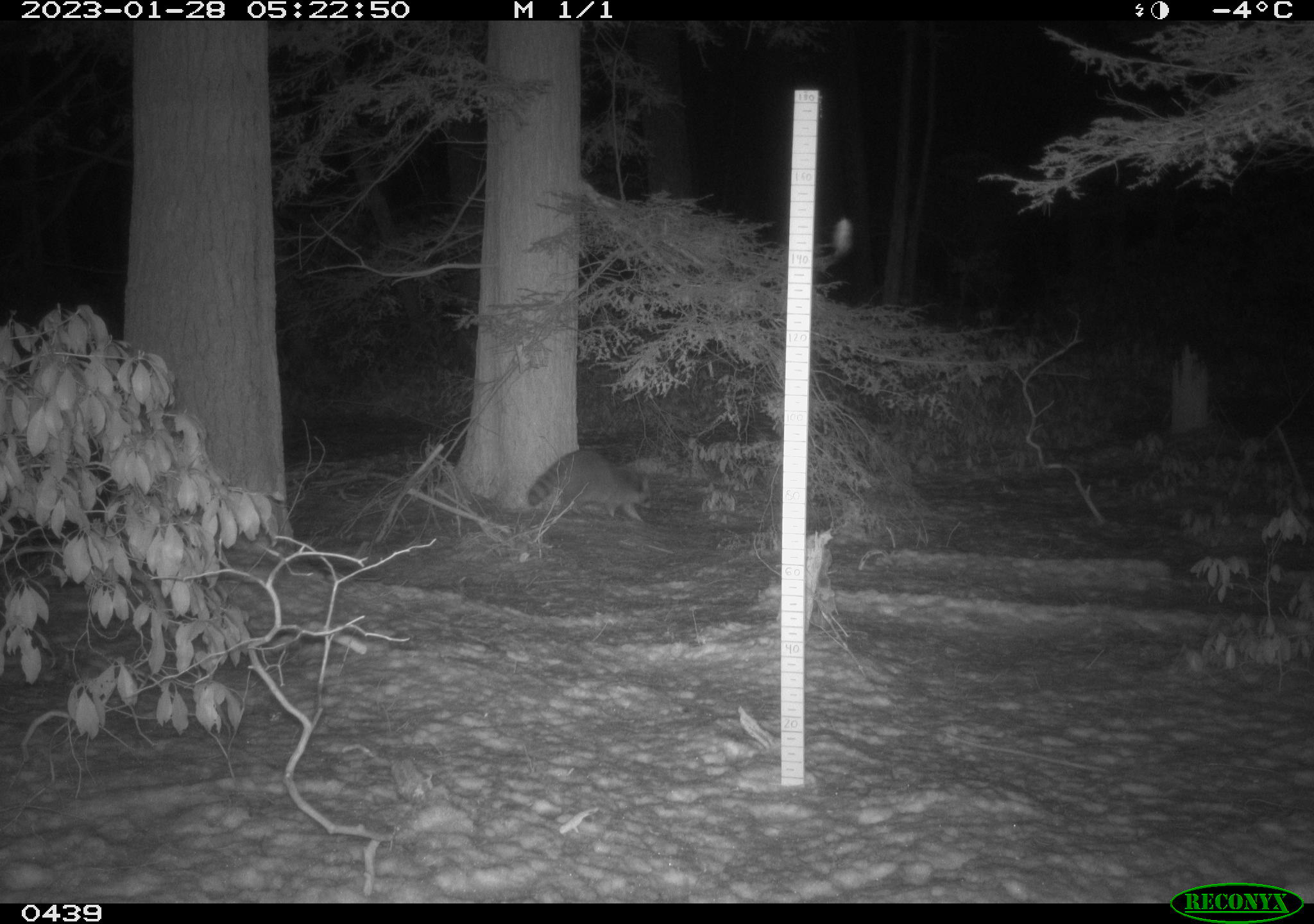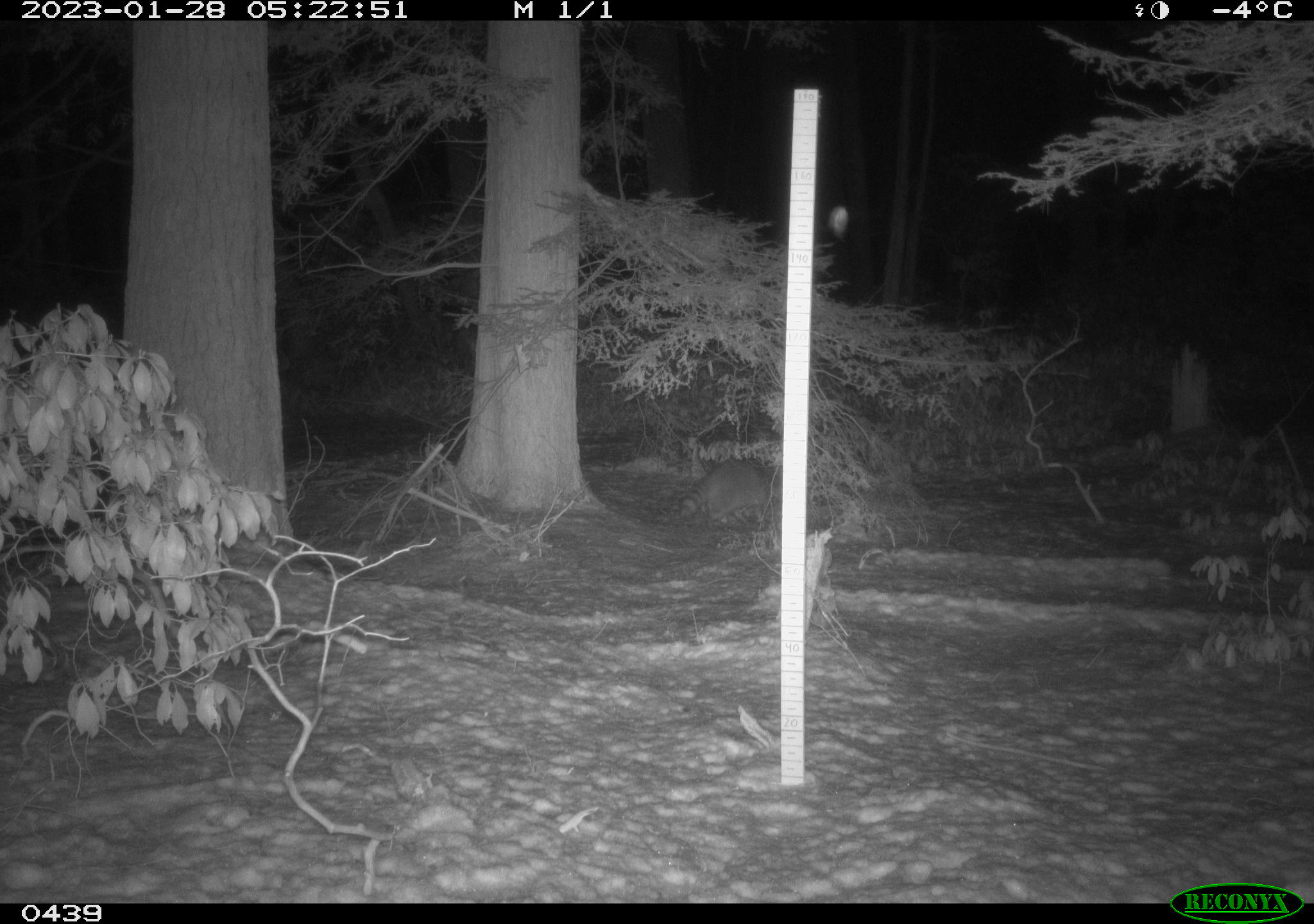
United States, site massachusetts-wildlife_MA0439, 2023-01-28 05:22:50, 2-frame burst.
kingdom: Animalia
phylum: Chordata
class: Mammalia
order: Carnivora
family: Procyonidae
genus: Procyon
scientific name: Procyon lotor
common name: raccoon